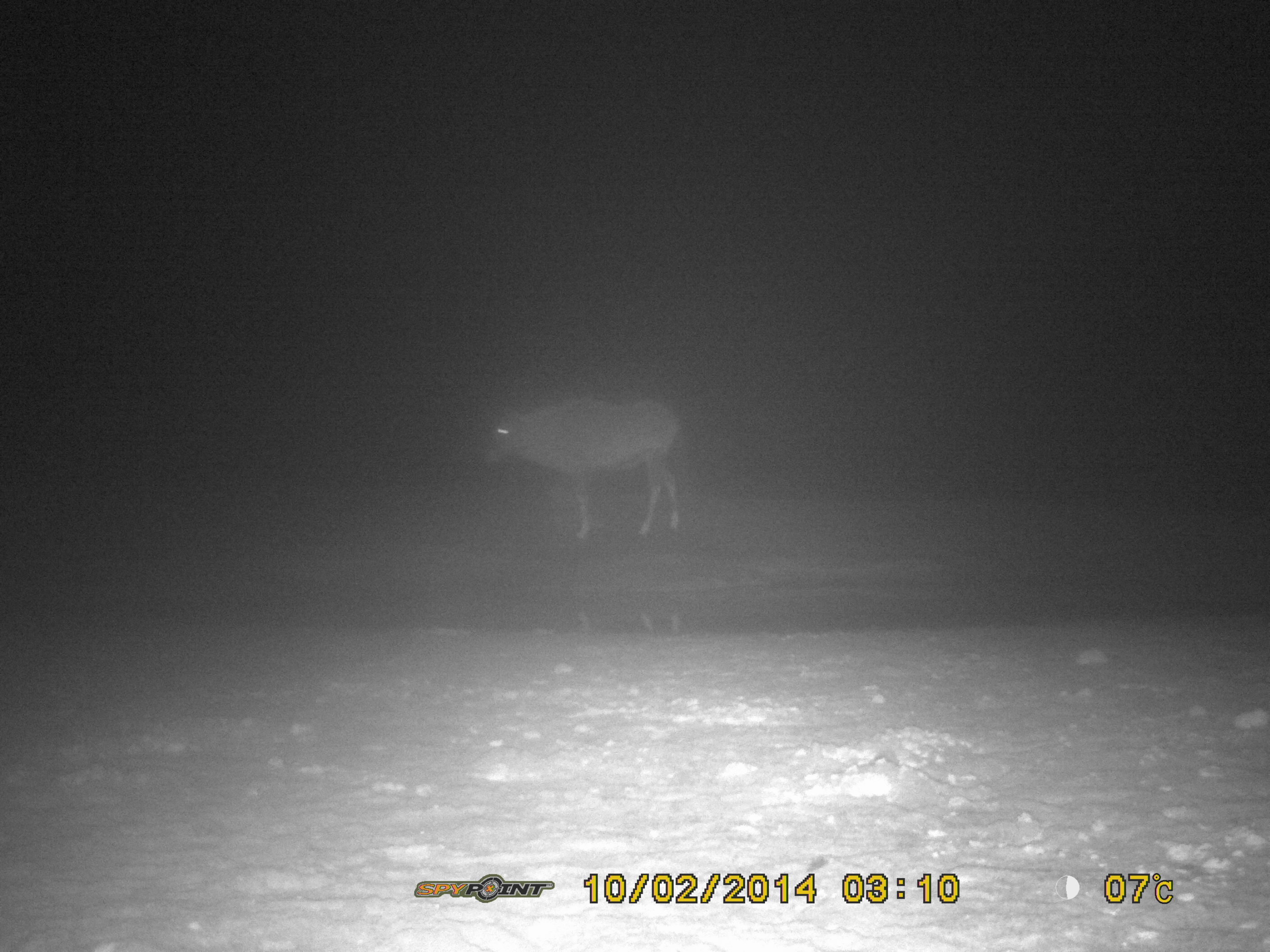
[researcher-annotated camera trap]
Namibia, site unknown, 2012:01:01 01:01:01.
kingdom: Animalia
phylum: Chordata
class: Mammalia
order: Artiodactyla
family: Bovidae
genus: Oryx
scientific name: Oryx gazella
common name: gemsbok